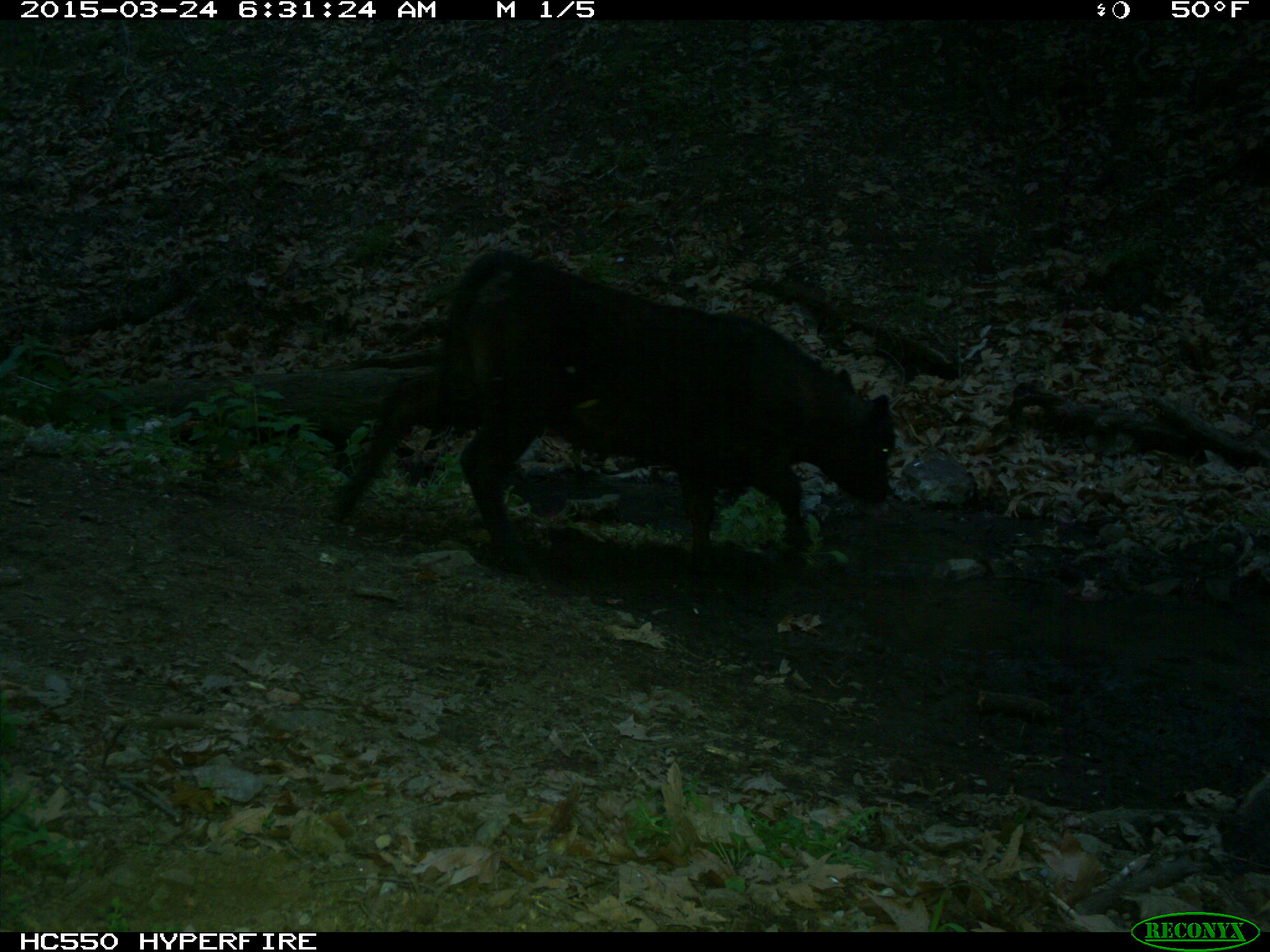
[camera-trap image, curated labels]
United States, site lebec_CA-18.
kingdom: Animalia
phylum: Chordata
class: Mammalia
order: Artiodactyla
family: Bovidae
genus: Bos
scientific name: Bos taurus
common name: domestic cow